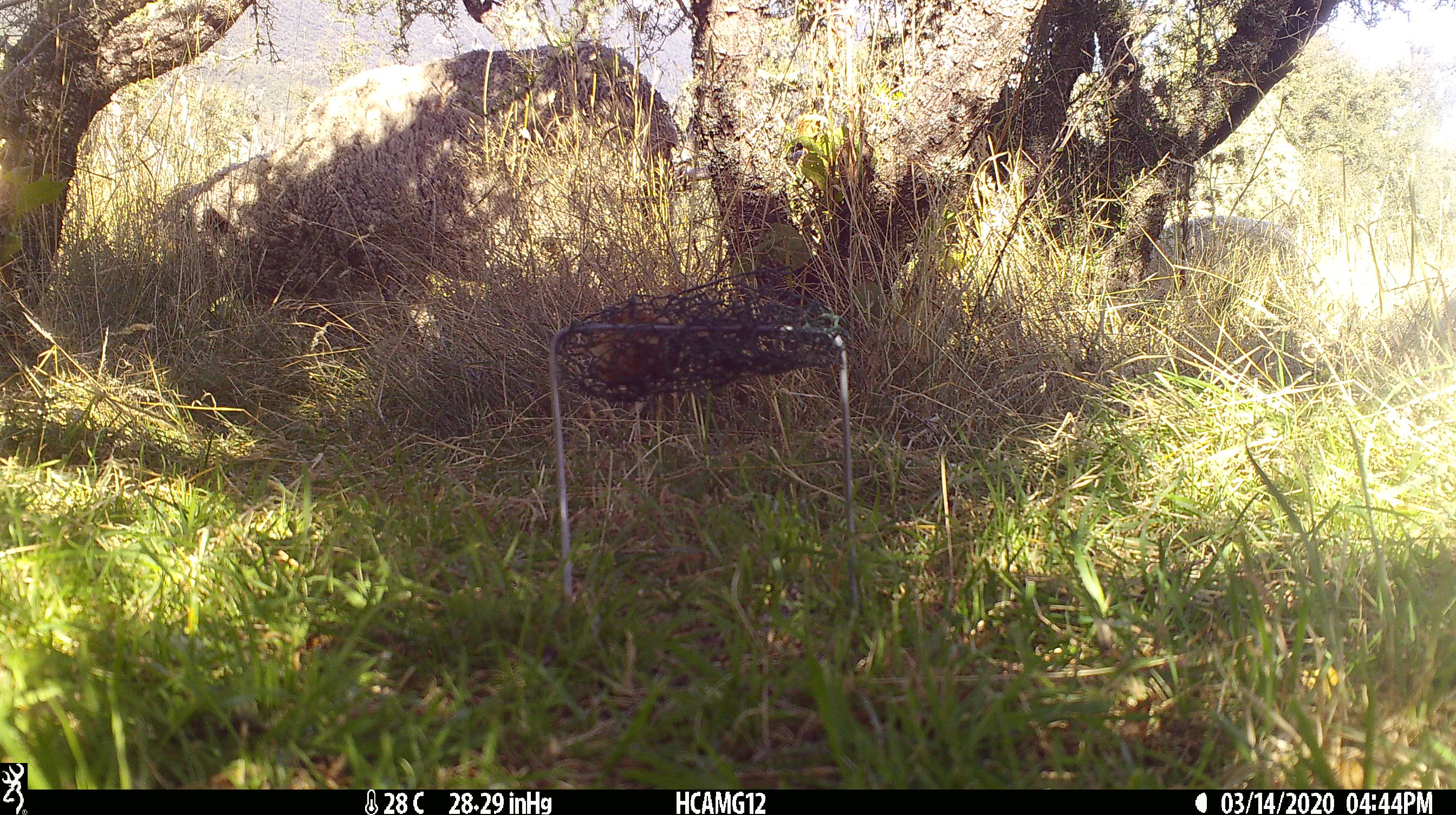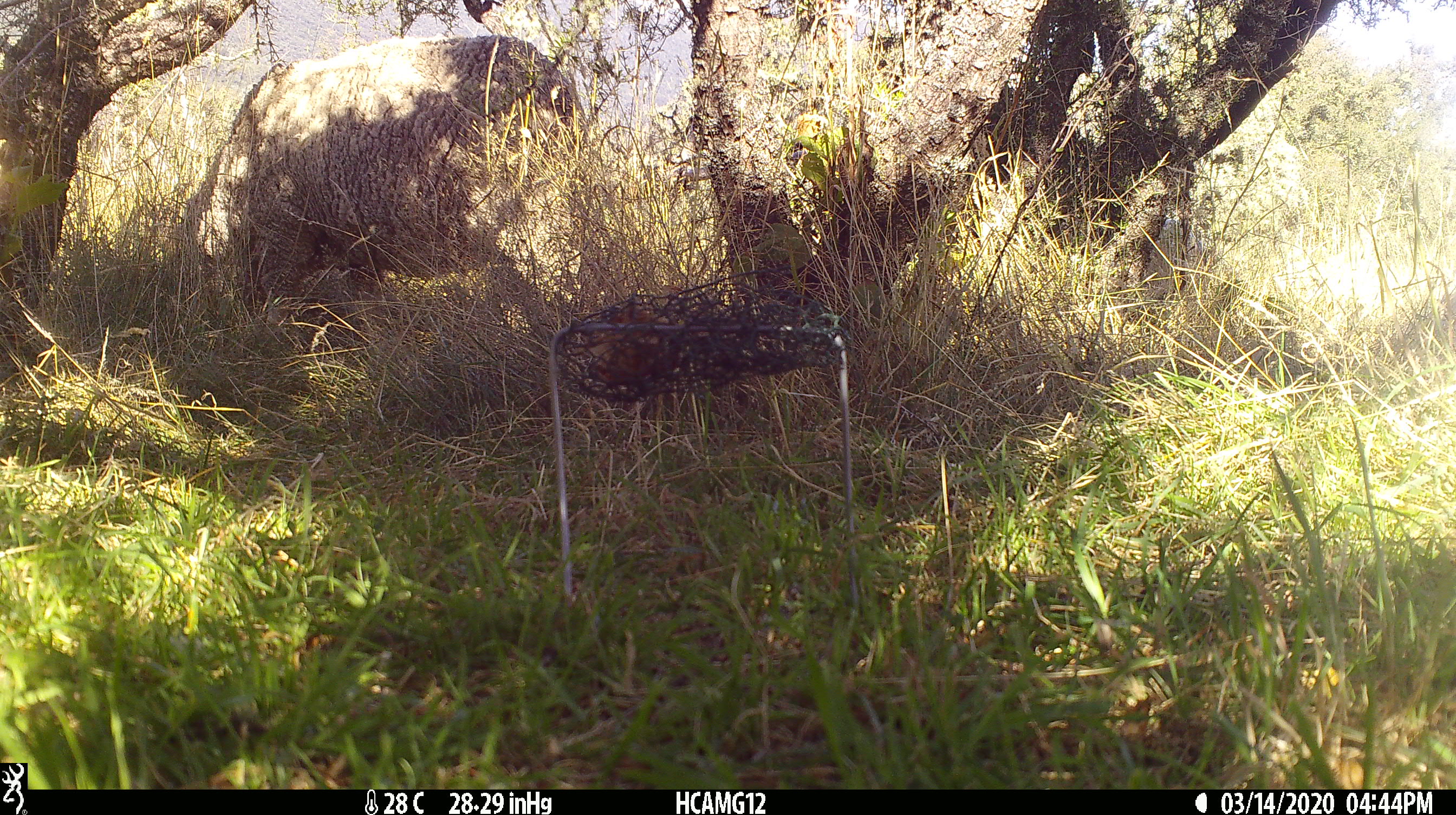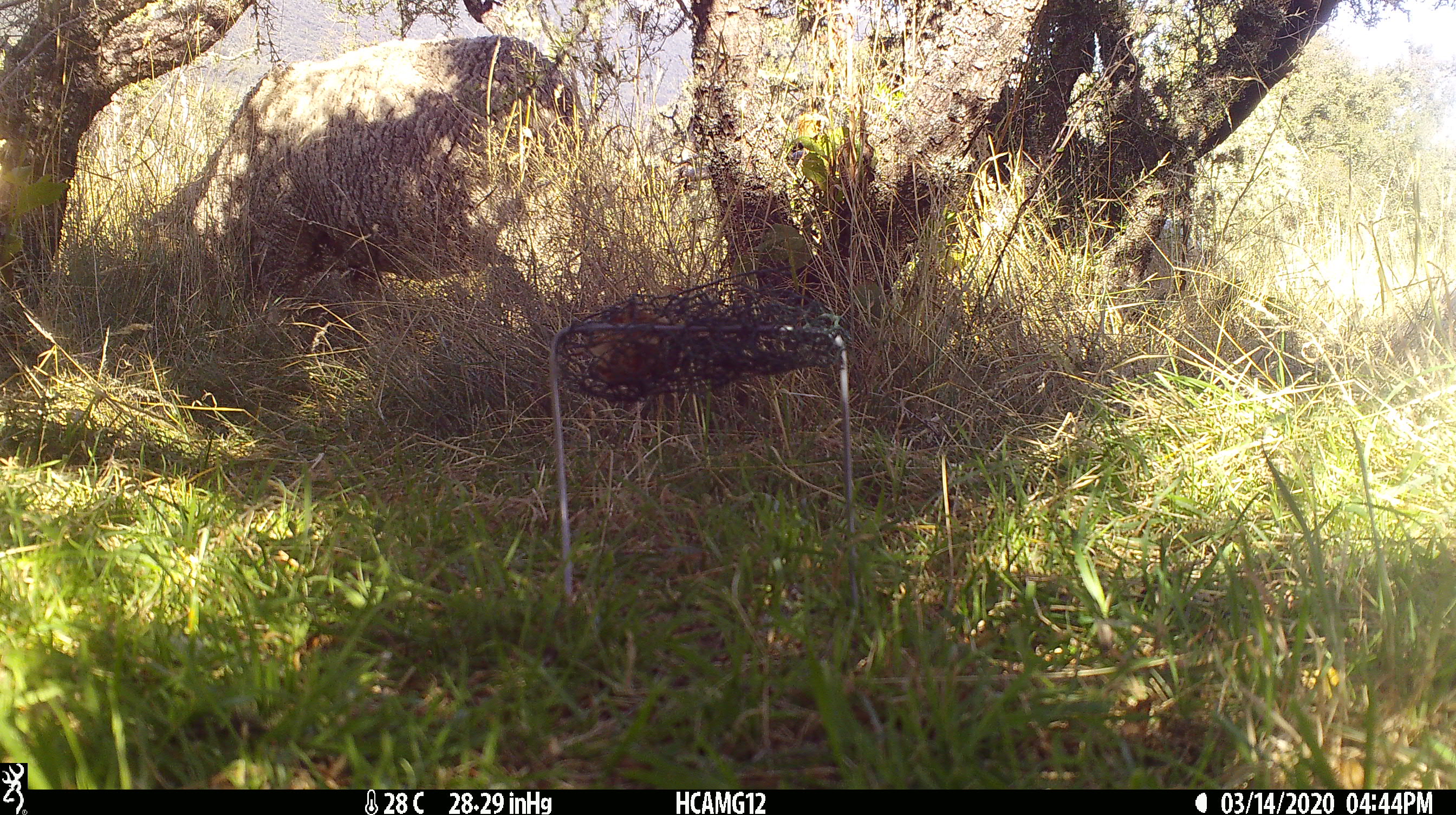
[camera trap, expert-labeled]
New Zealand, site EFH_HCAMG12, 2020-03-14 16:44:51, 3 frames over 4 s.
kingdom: Animalia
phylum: Chordata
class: Mammalia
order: Artiodactyla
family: Bovidae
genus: Ovis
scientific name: Ovis aries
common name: domestic sheep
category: sheep